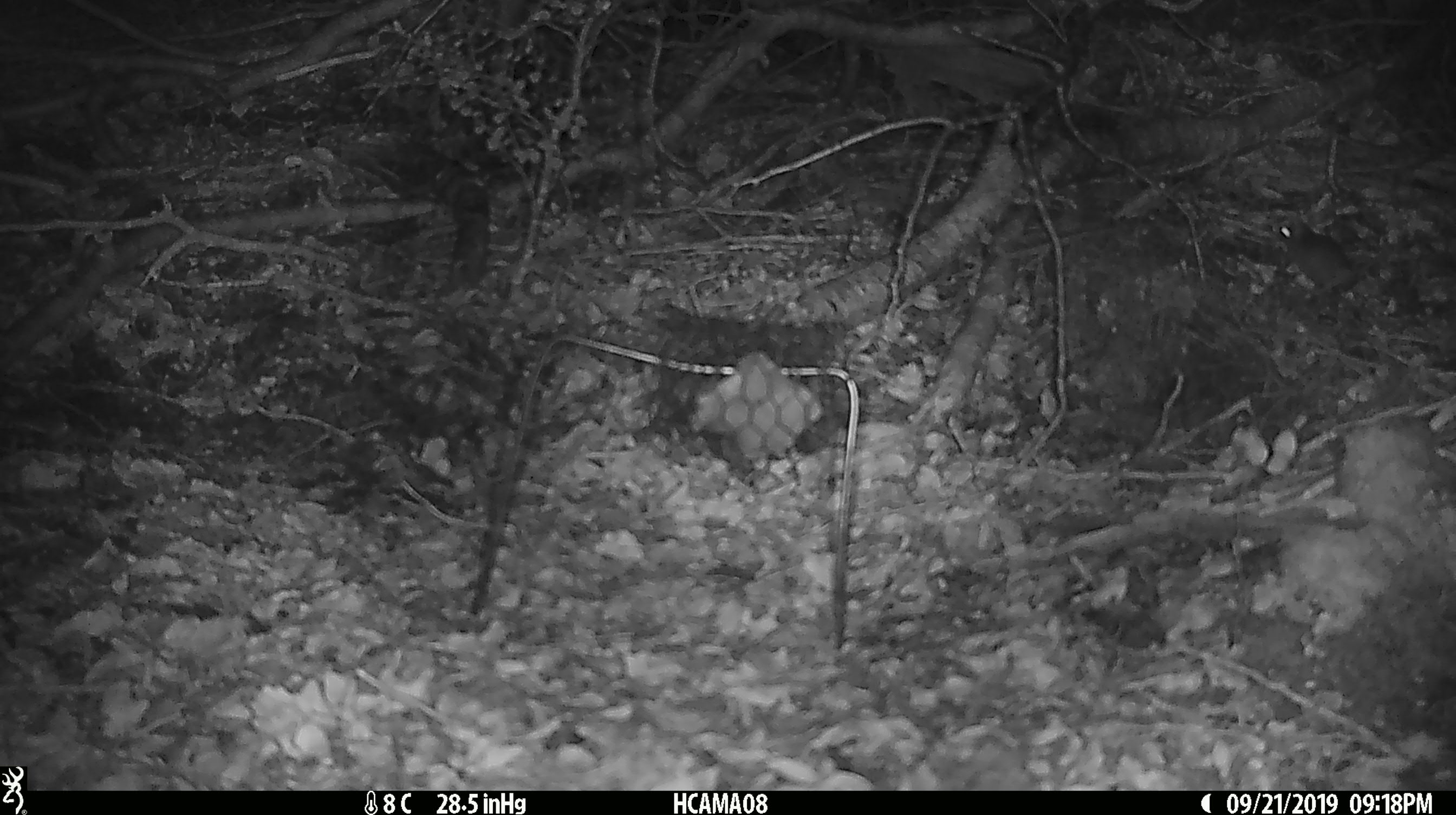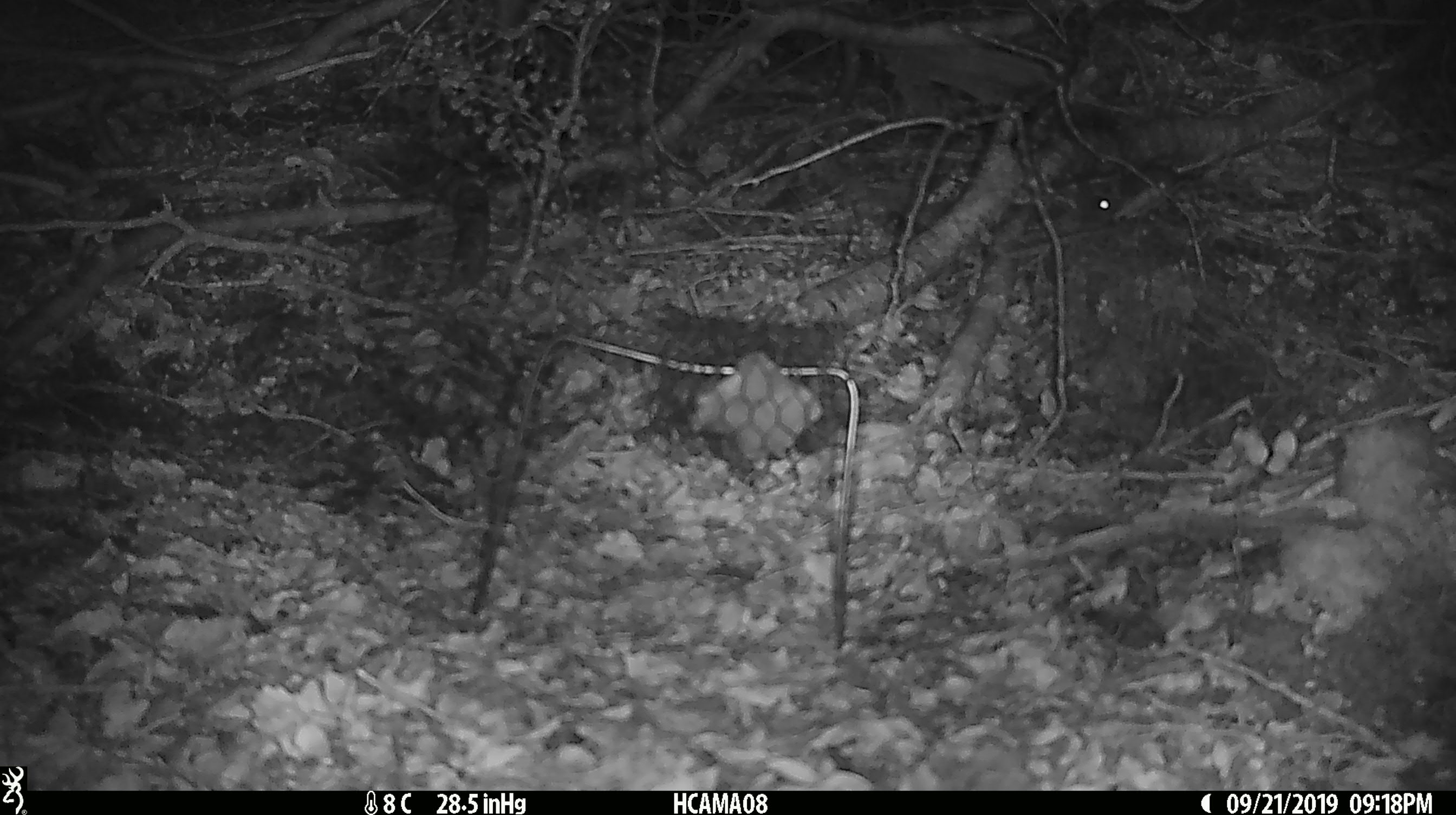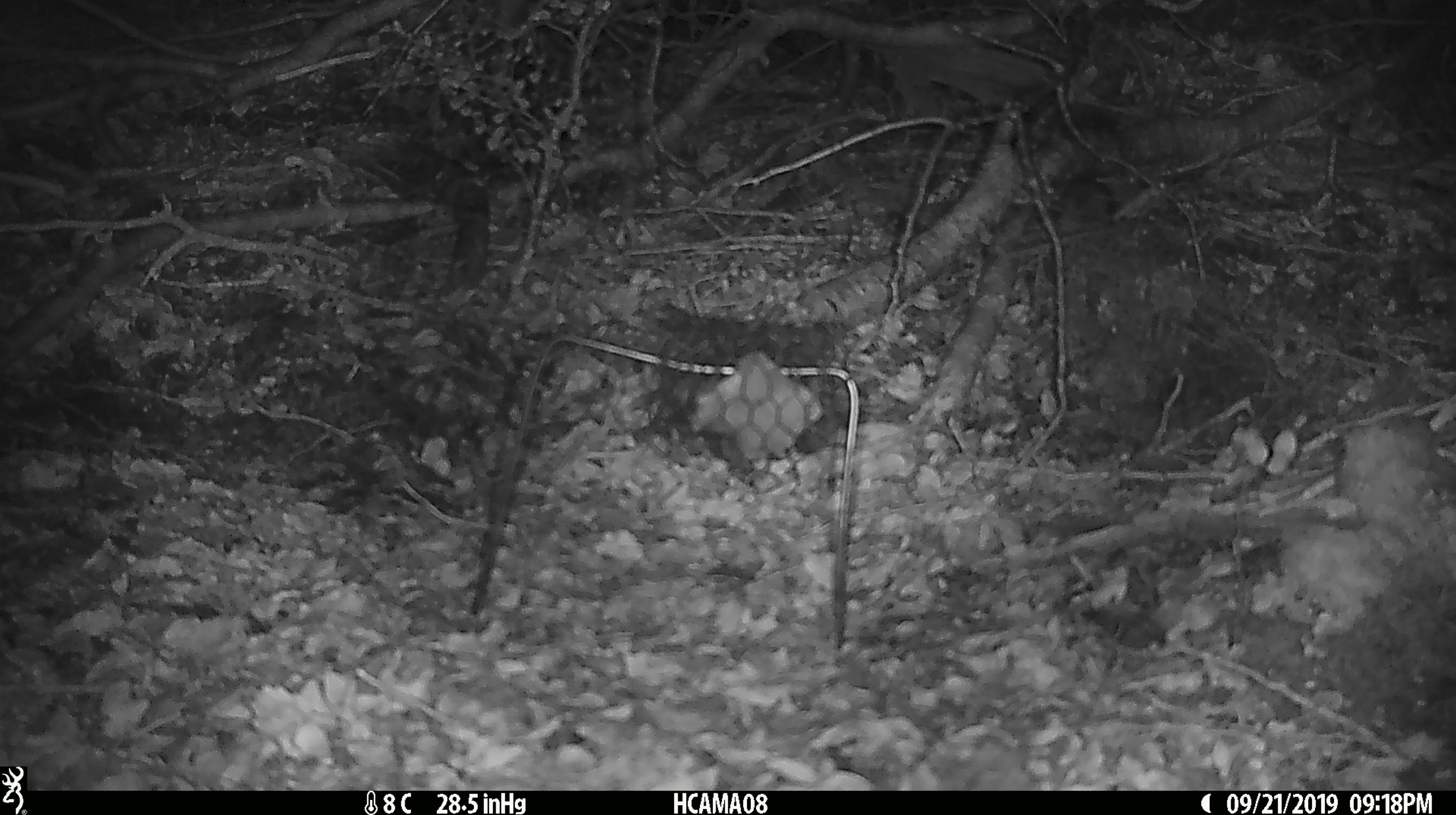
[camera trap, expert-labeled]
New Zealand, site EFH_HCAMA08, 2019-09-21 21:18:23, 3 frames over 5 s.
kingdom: Animalia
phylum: Chordata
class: Mammalia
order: Rodentia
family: Muridae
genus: Mus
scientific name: Mus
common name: mouse